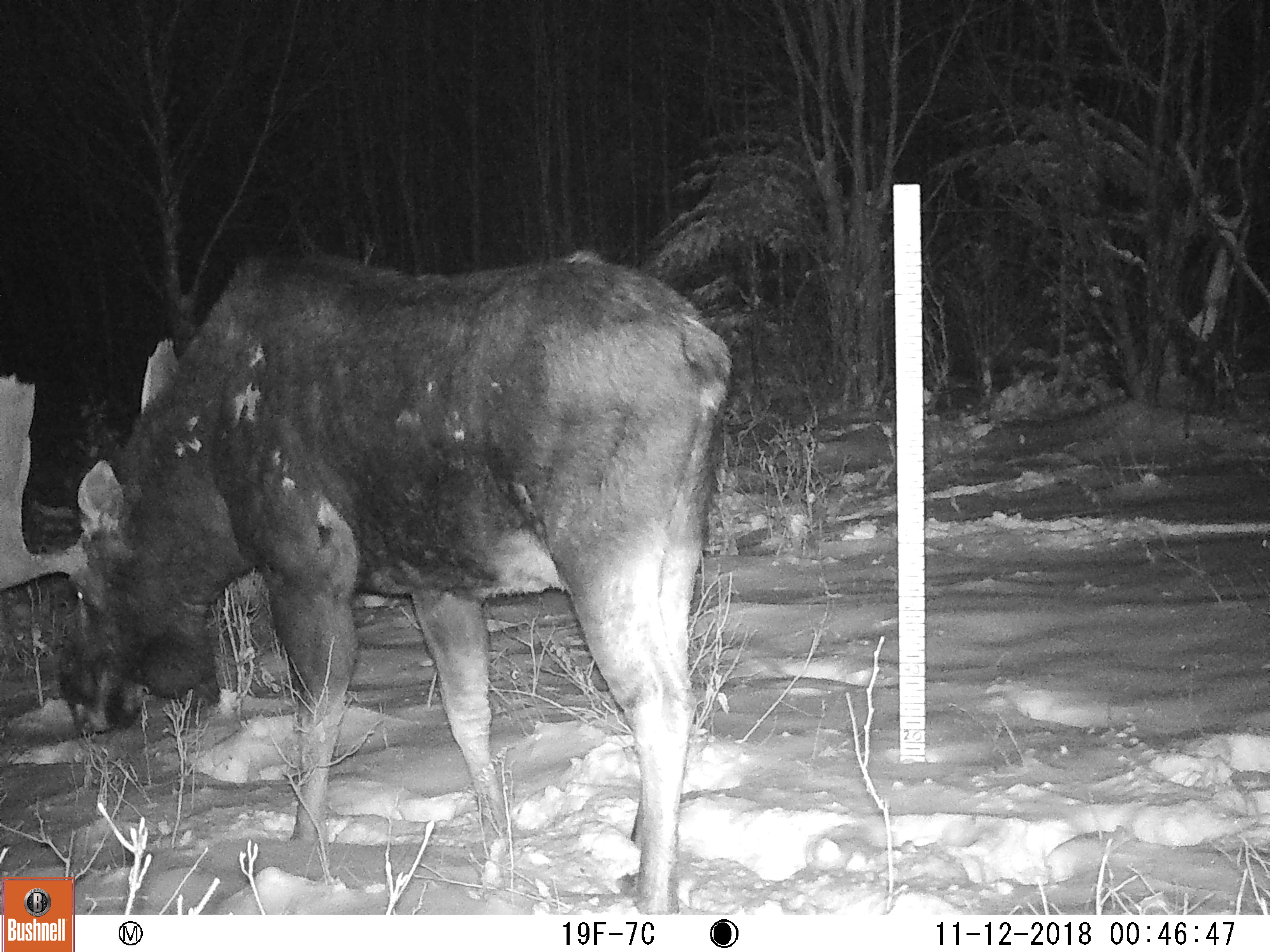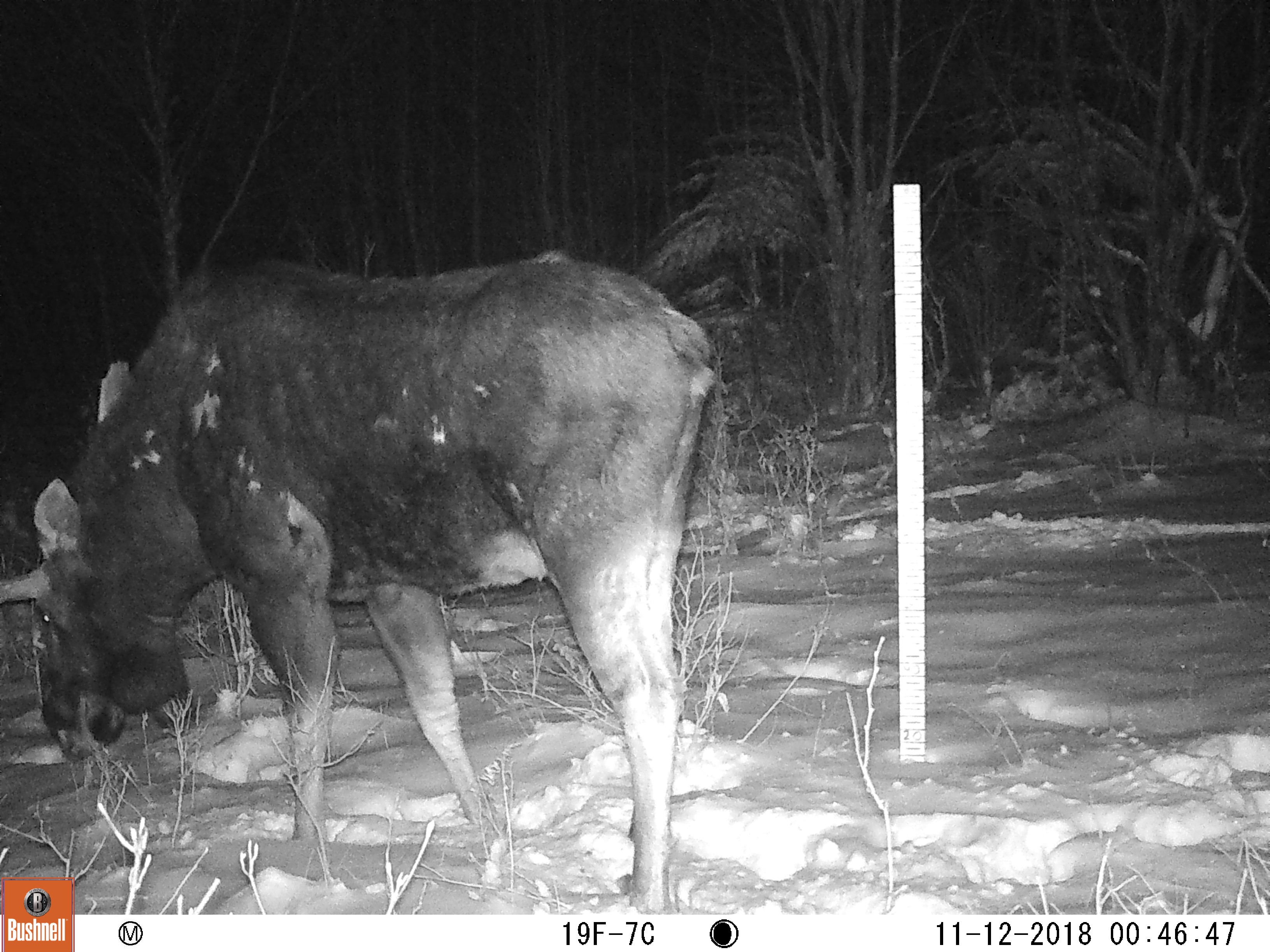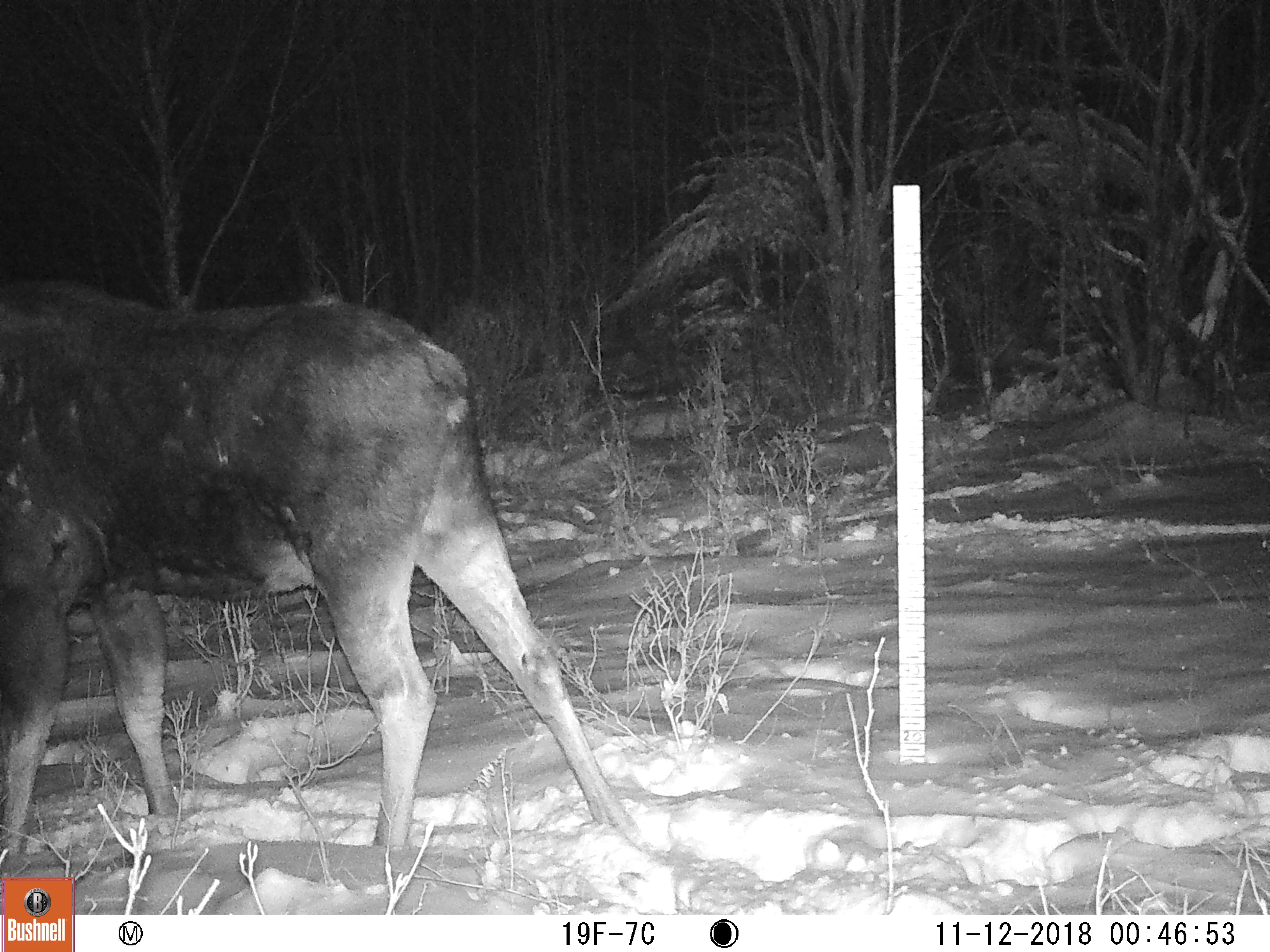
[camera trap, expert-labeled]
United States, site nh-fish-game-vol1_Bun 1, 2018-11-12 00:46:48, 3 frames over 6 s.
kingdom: Animalia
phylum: Chordata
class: Mammalia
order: Artiodactyla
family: Cervidae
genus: Alces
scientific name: Alces alces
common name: moose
Moose (Alces alces).